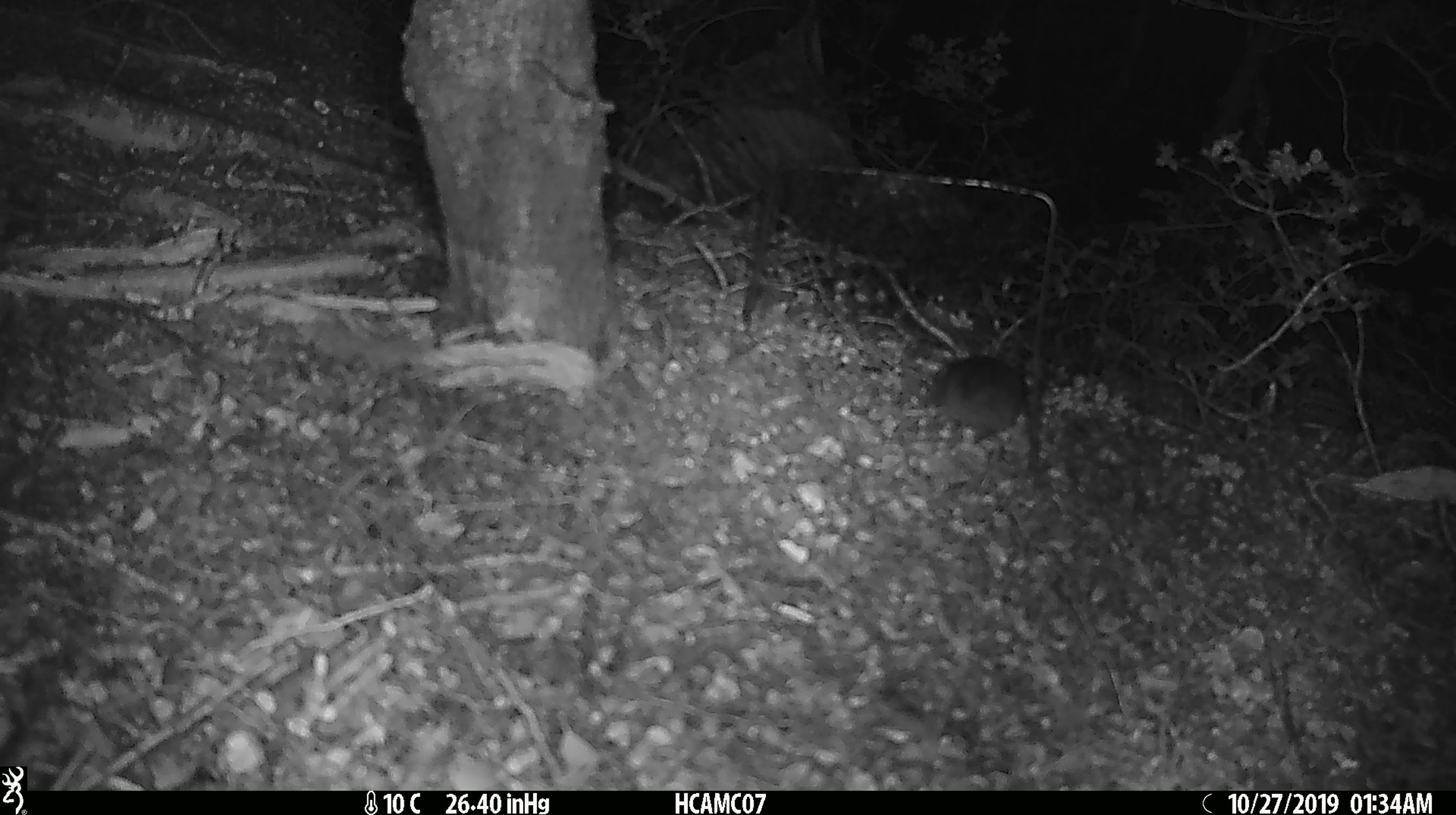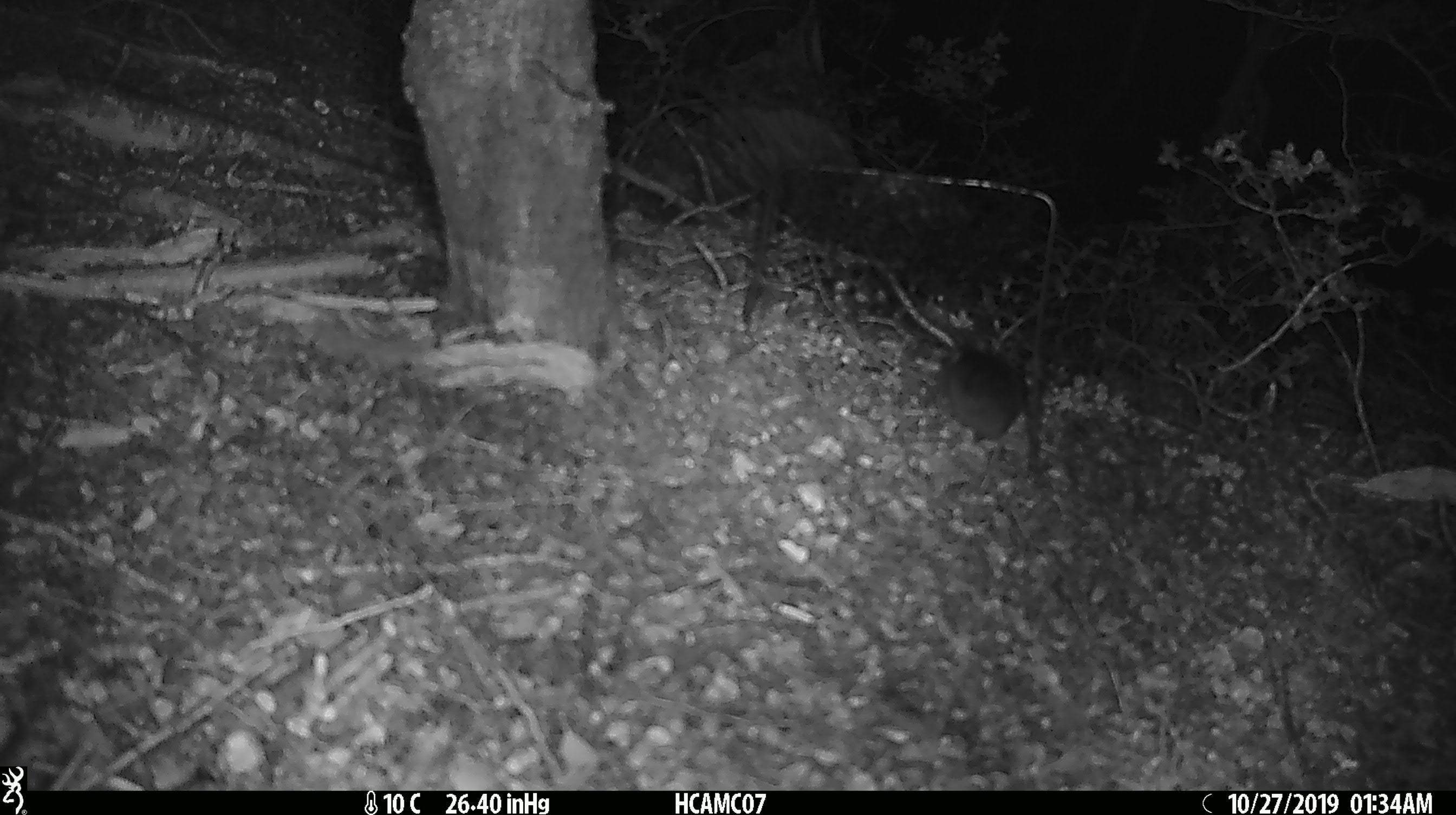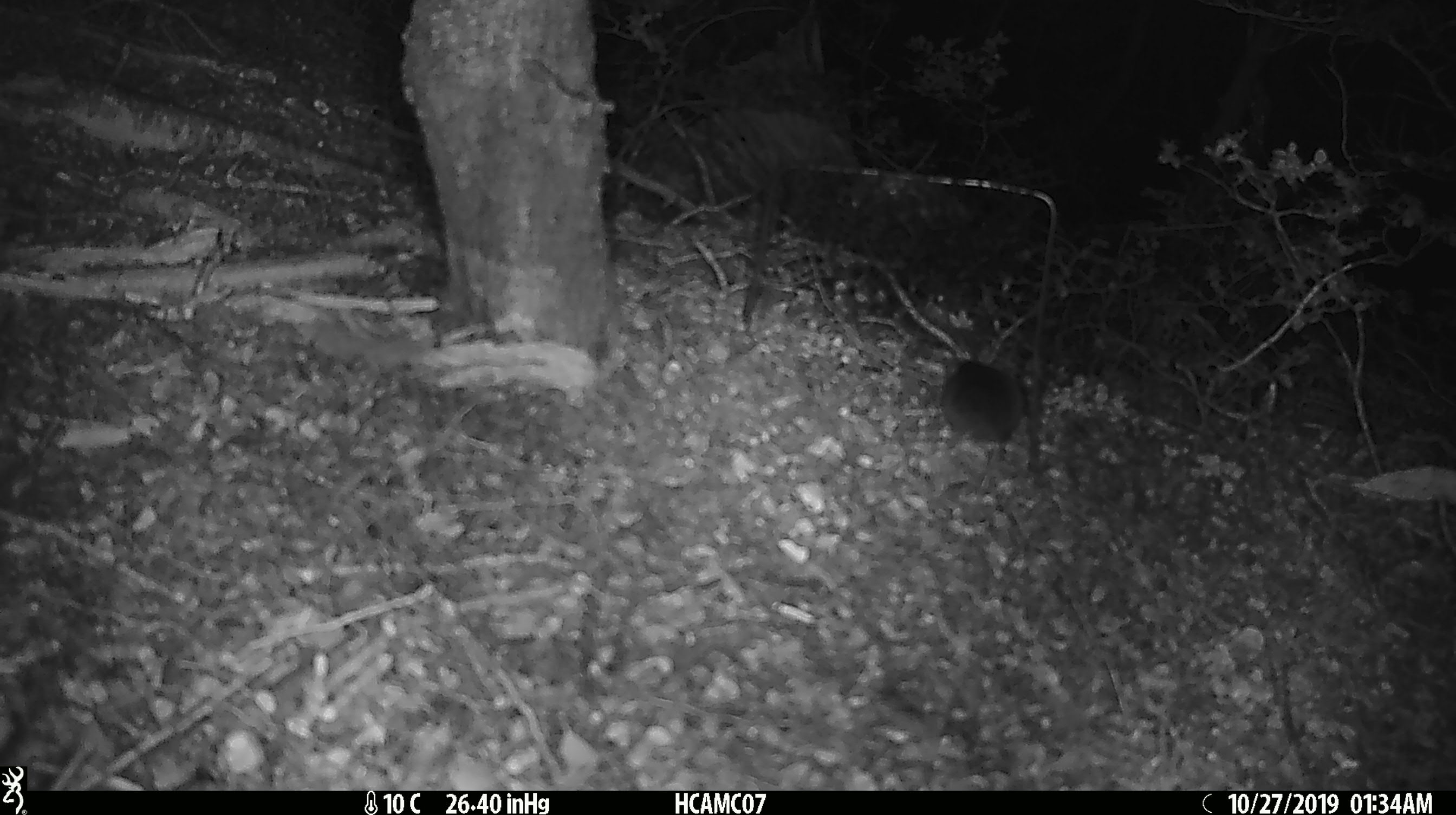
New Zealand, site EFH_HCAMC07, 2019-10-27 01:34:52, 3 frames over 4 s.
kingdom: Animalia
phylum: Chordata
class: Mammalia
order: Rodentia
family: Muridae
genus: Mus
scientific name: Mus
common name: mouse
Mouse (Mus).